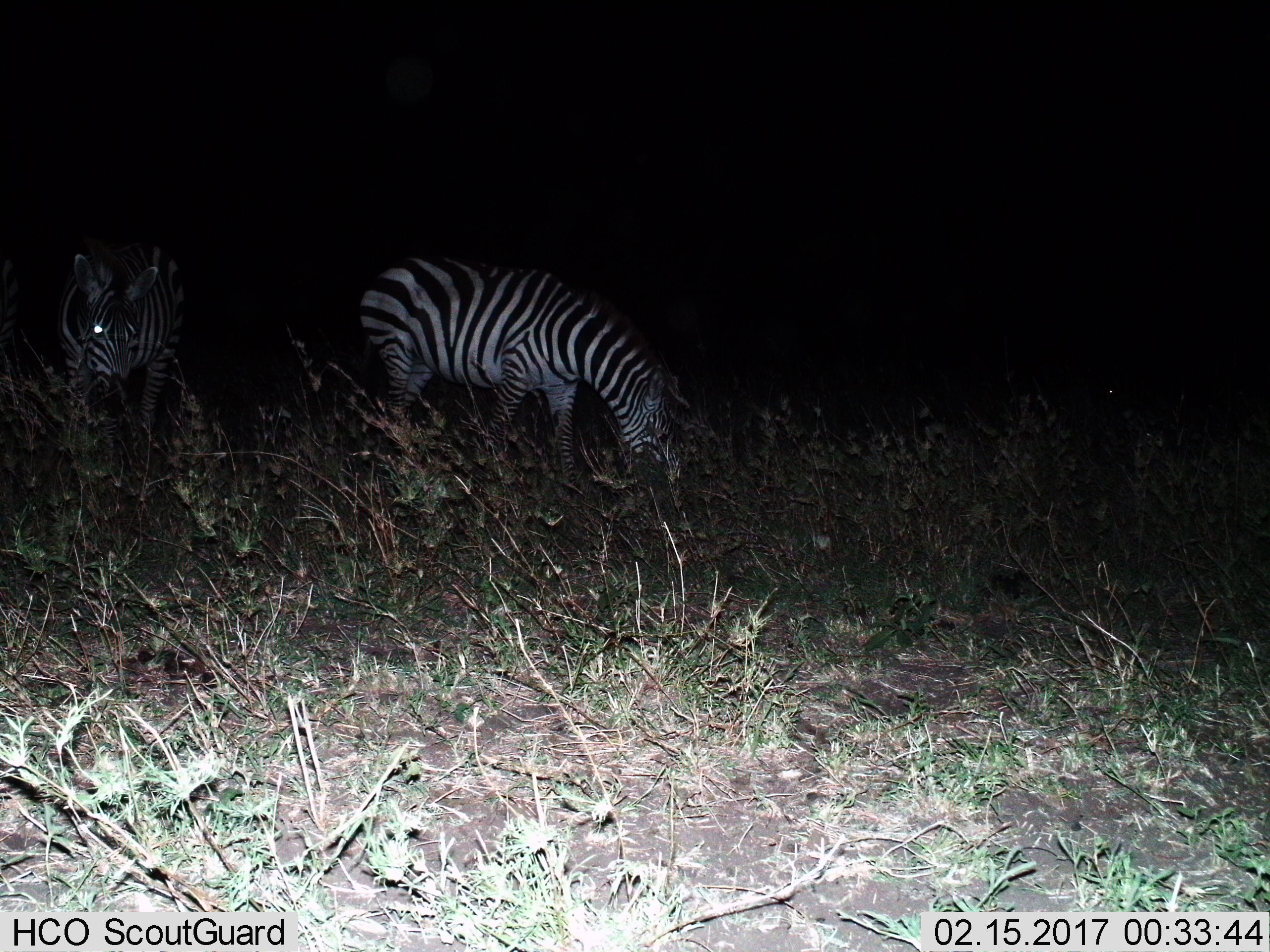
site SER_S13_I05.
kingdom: Animalia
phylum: Chordata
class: Mammalia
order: Perissodactyla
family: Equidae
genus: Equus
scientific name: Equus quagga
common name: plains zebra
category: zebraplains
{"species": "zebraplains (plains zebra) (Equus quagga)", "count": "2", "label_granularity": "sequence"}